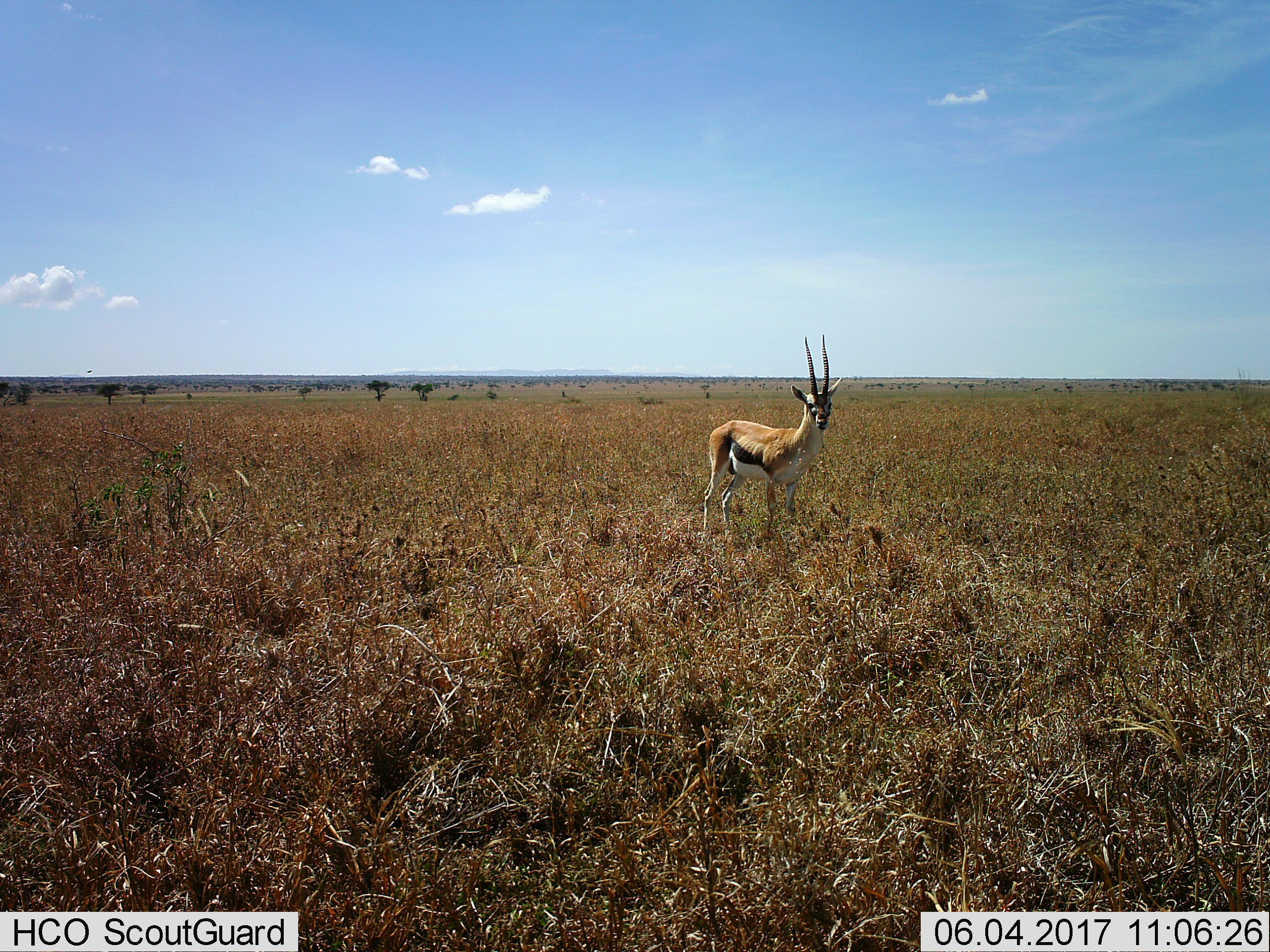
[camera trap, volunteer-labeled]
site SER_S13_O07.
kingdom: Animalia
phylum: Chordata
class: Mammalia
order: Artiodactyla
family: Bovidae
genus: Eudorcas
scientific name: Eudorcas thomsonii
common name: thomson's gazelle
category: gazellethomsons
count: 1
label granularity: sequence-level